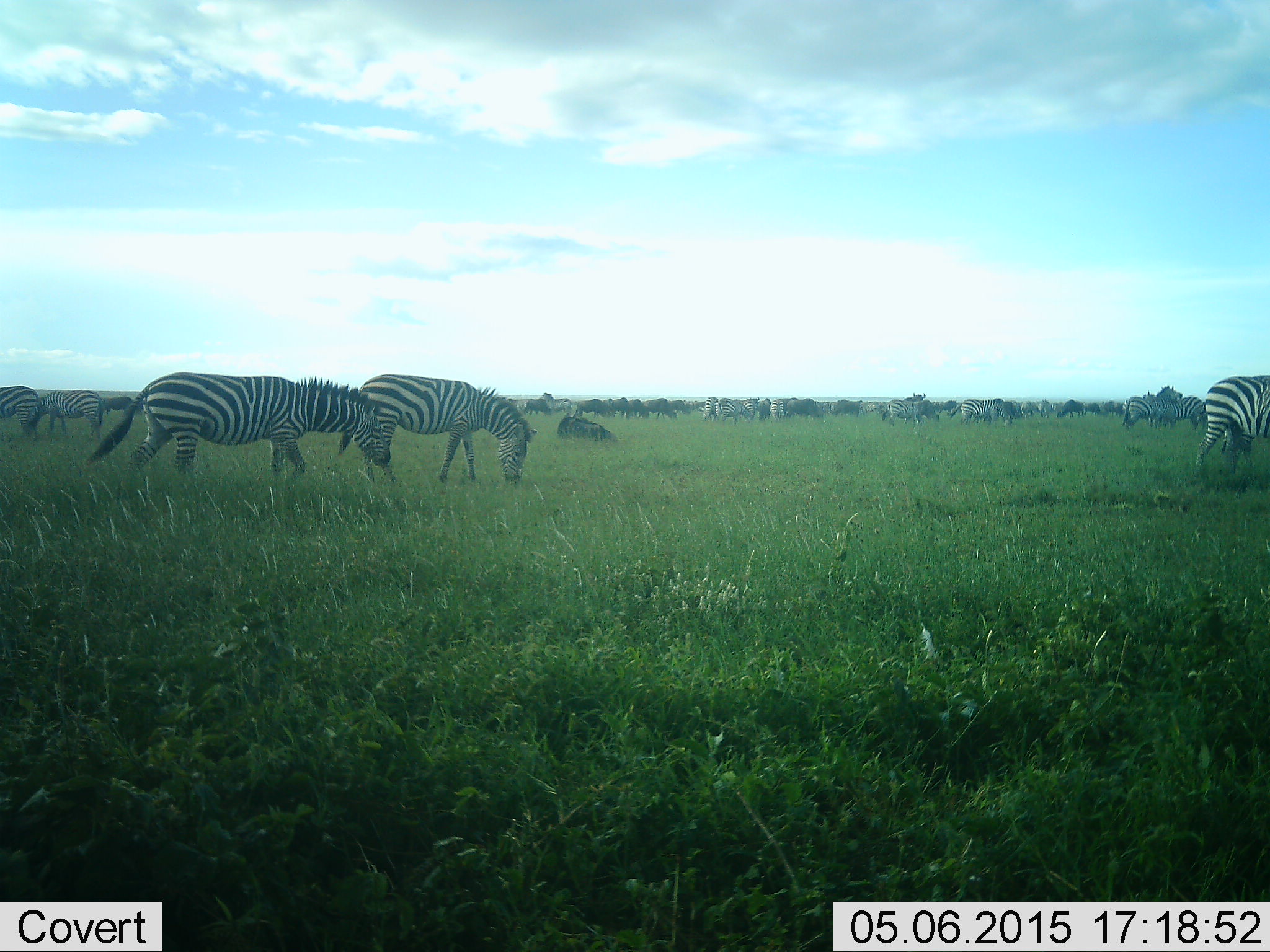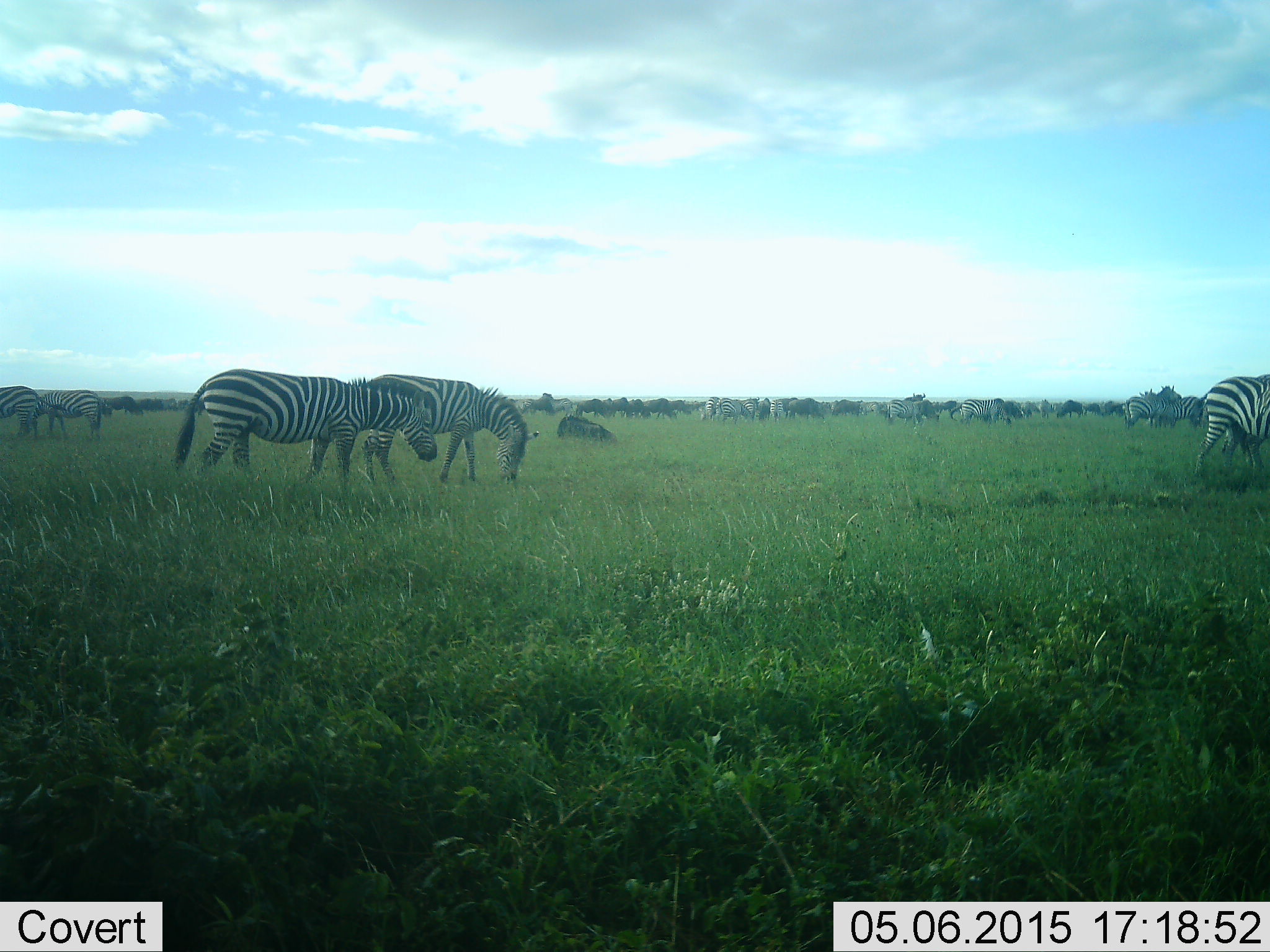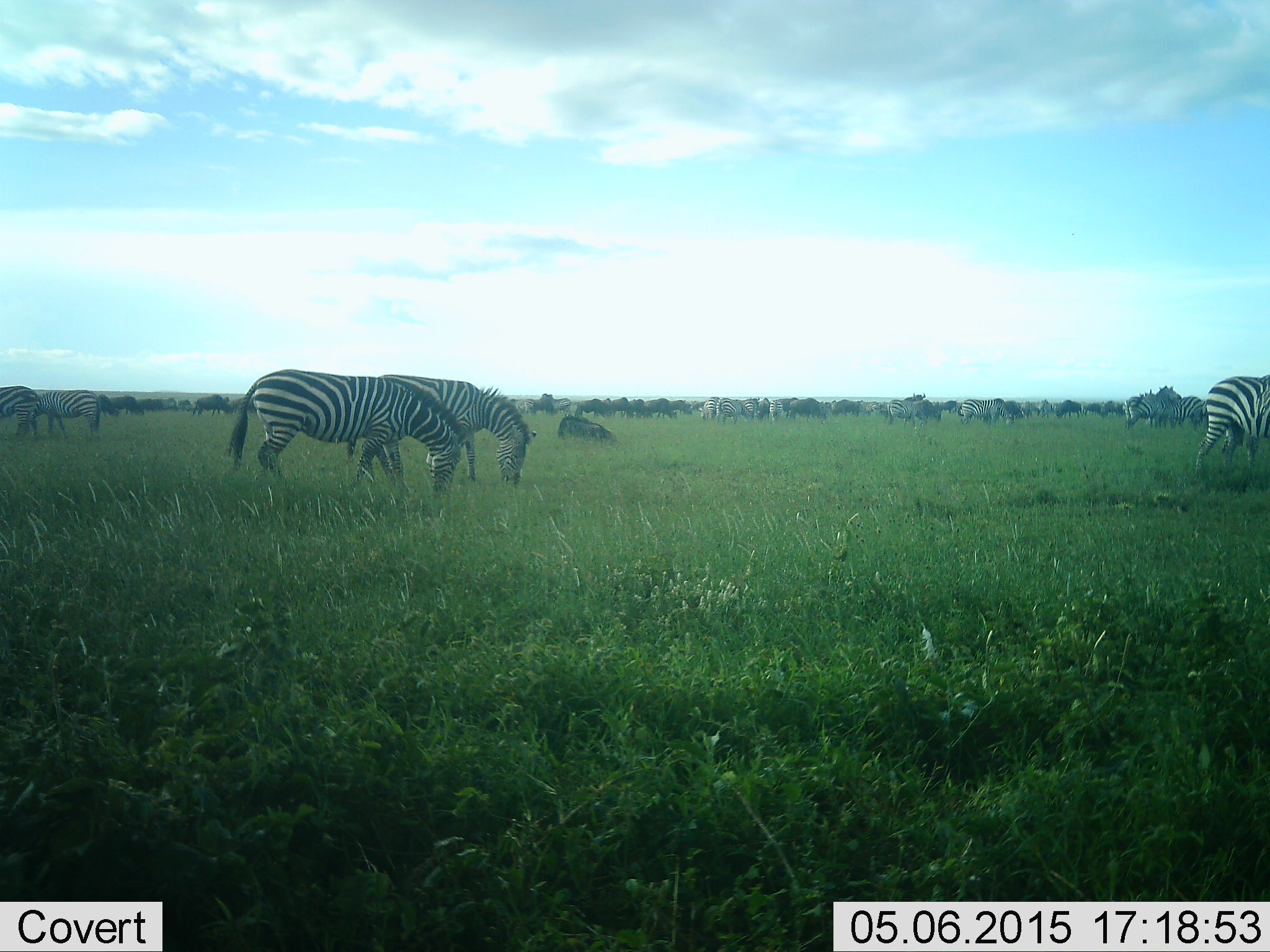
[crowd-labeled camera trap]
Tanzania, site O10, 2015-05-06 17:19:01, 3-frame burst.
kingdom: Animalia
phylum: Chordata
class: Mammalia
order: Artiodactyla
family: Bovidae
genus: Connochaetes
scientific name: Connochaetes taurinus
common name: blue wildebeest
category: wildebeest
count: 11-50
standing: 70%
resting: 40%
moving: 20%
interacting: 0%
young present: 0%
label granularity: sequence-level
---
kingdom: Animalia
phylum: Chordata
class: Mammalia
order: Perissodactyla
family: Equidae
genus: Equus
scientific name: Equus quagga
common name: plains zebra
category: zebra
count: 11-50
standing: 53%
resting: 0%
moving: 47%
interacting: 0%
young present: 7%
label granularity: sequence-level